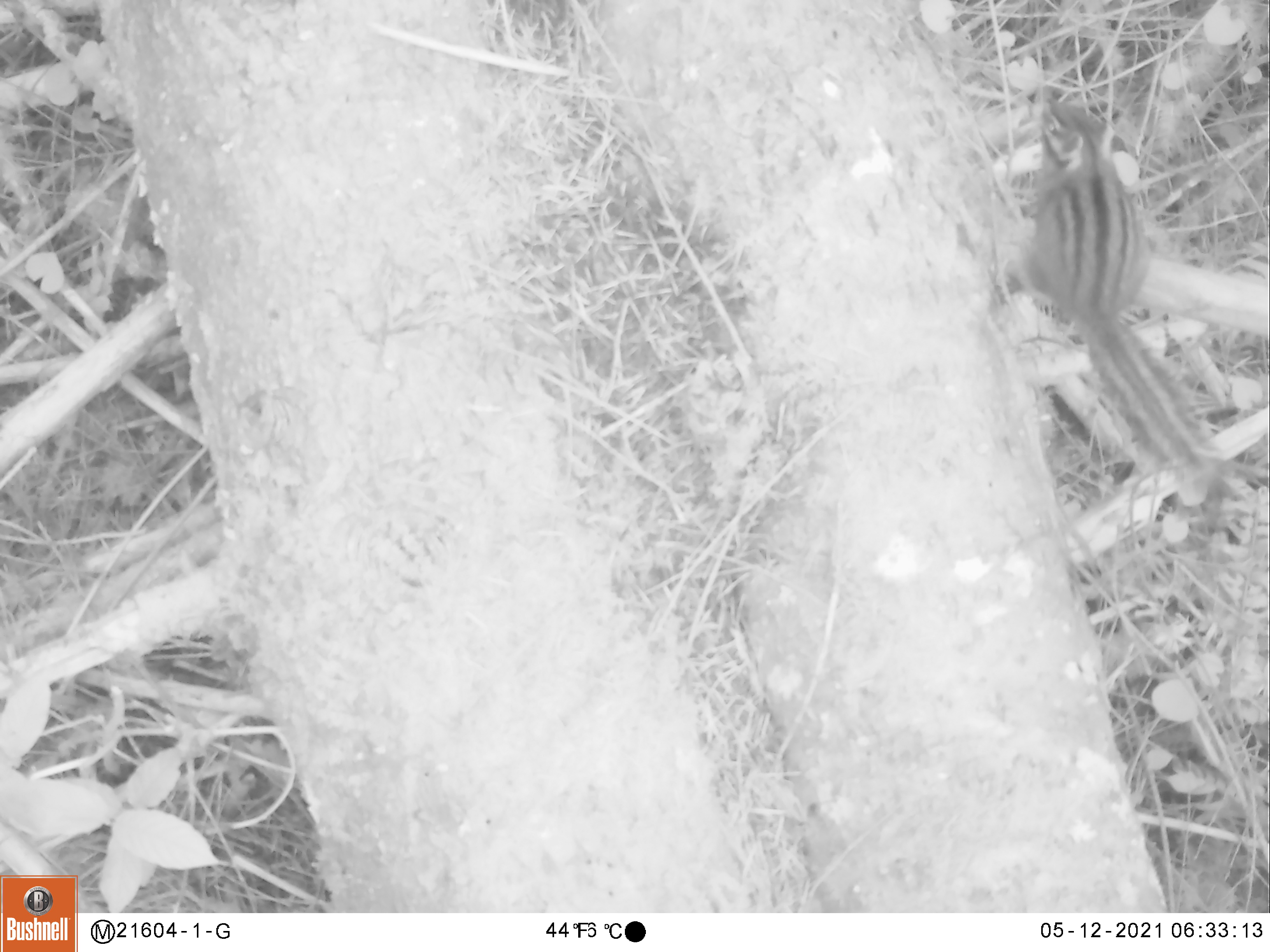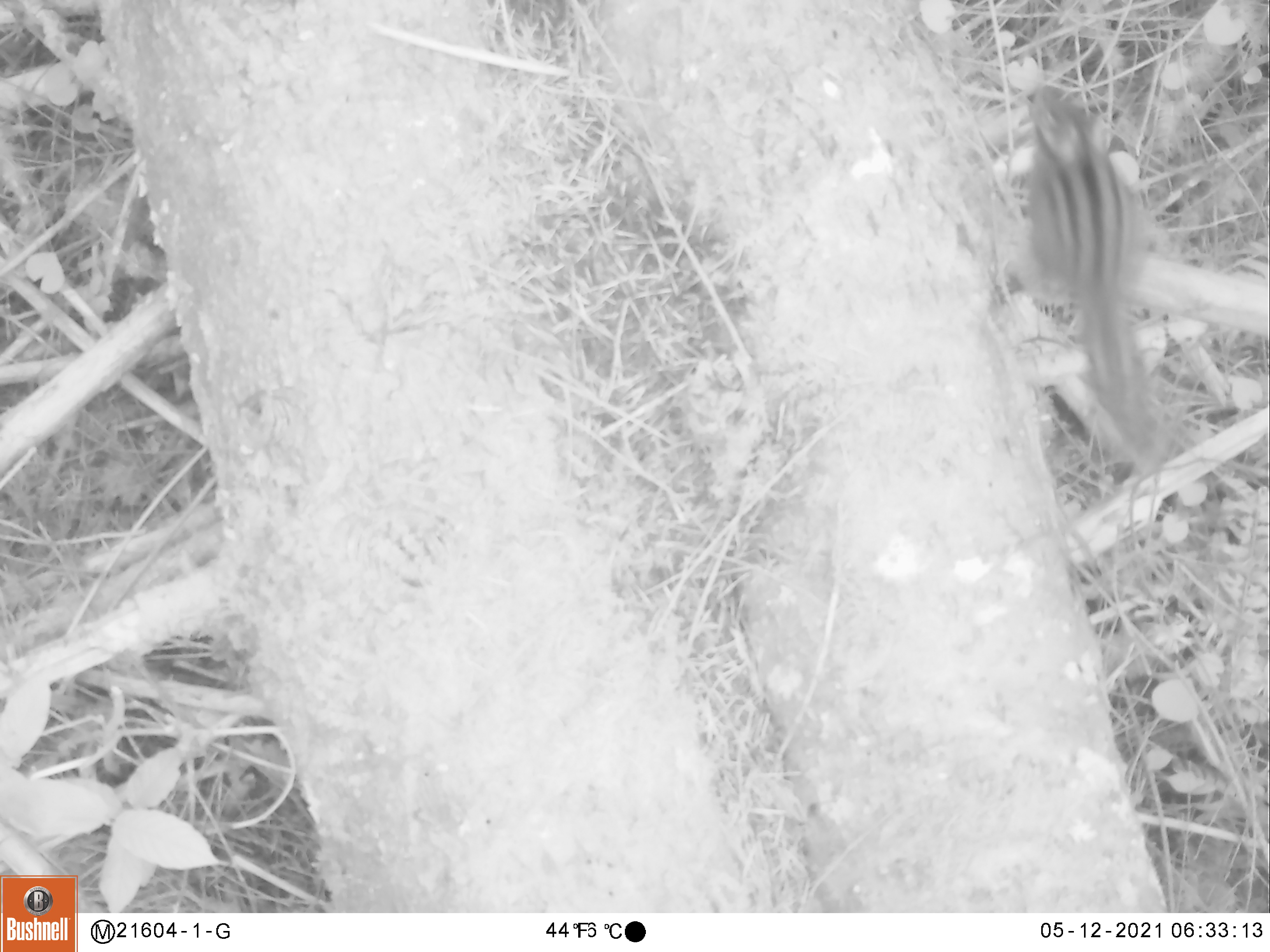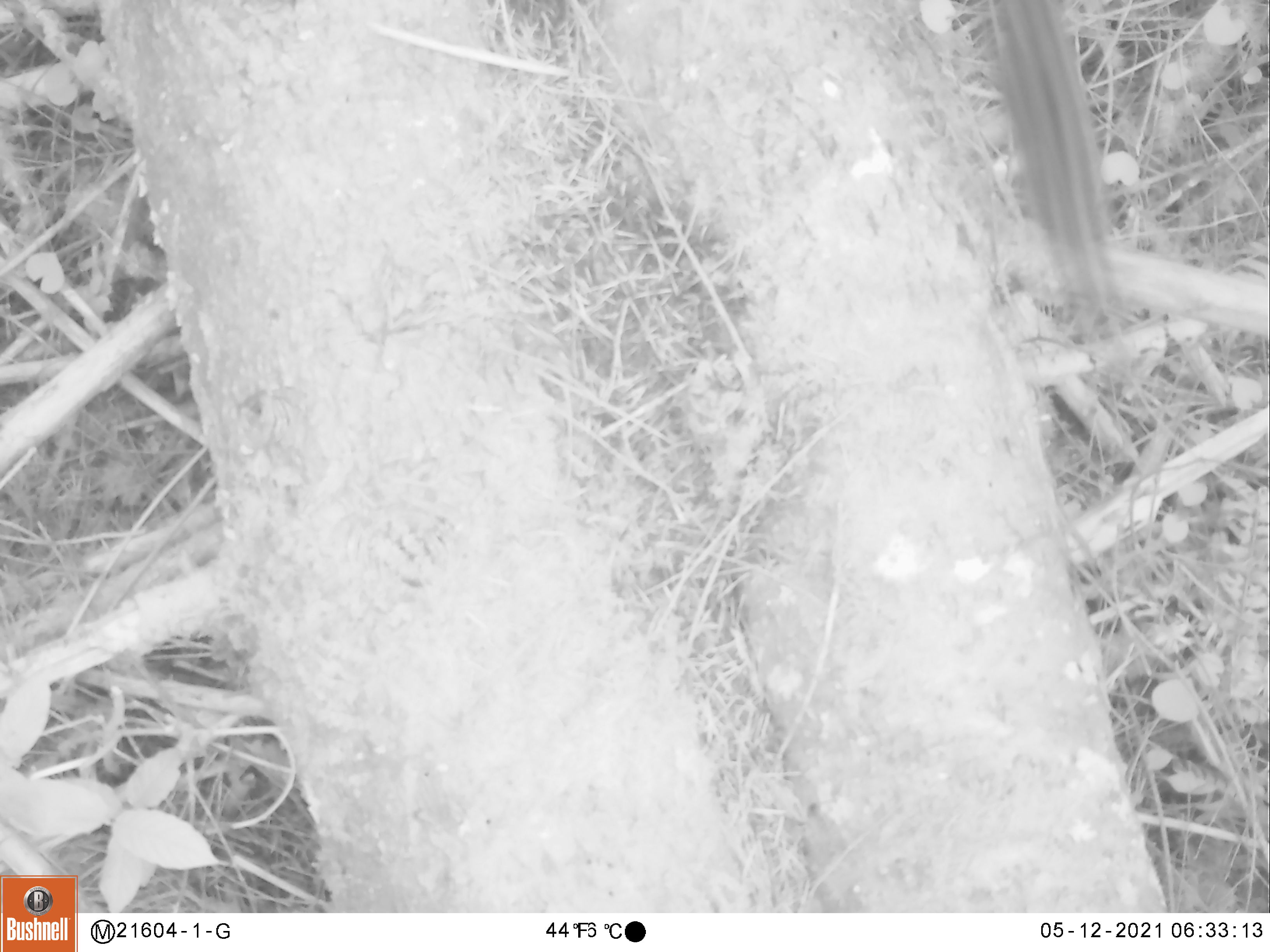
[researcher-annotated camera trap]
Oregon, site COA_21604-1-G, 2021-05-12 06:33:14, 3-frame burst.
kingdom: Animalia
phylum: Chordata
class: Mammalia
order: Rodentia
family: Sciuridae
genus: Neotamias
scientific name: Neotamias townsendii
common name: townsend's chipmunk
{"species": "townsend's chipmunk (Neotamias townsendii)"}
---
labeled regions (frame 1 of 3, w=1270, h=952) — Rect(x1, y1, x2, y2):
townsend's chipmunk: Rect(1016, 99, 1217, 490)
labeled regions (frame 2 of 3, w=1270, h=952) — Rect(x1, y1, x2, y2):
townsend's chipmunk: Rect(1018, 82, 1173, 468)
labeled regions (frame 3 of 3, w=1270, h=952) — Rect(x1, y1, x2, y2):
townsend's chipmunk: Rect(992, 0, 1136, 325)